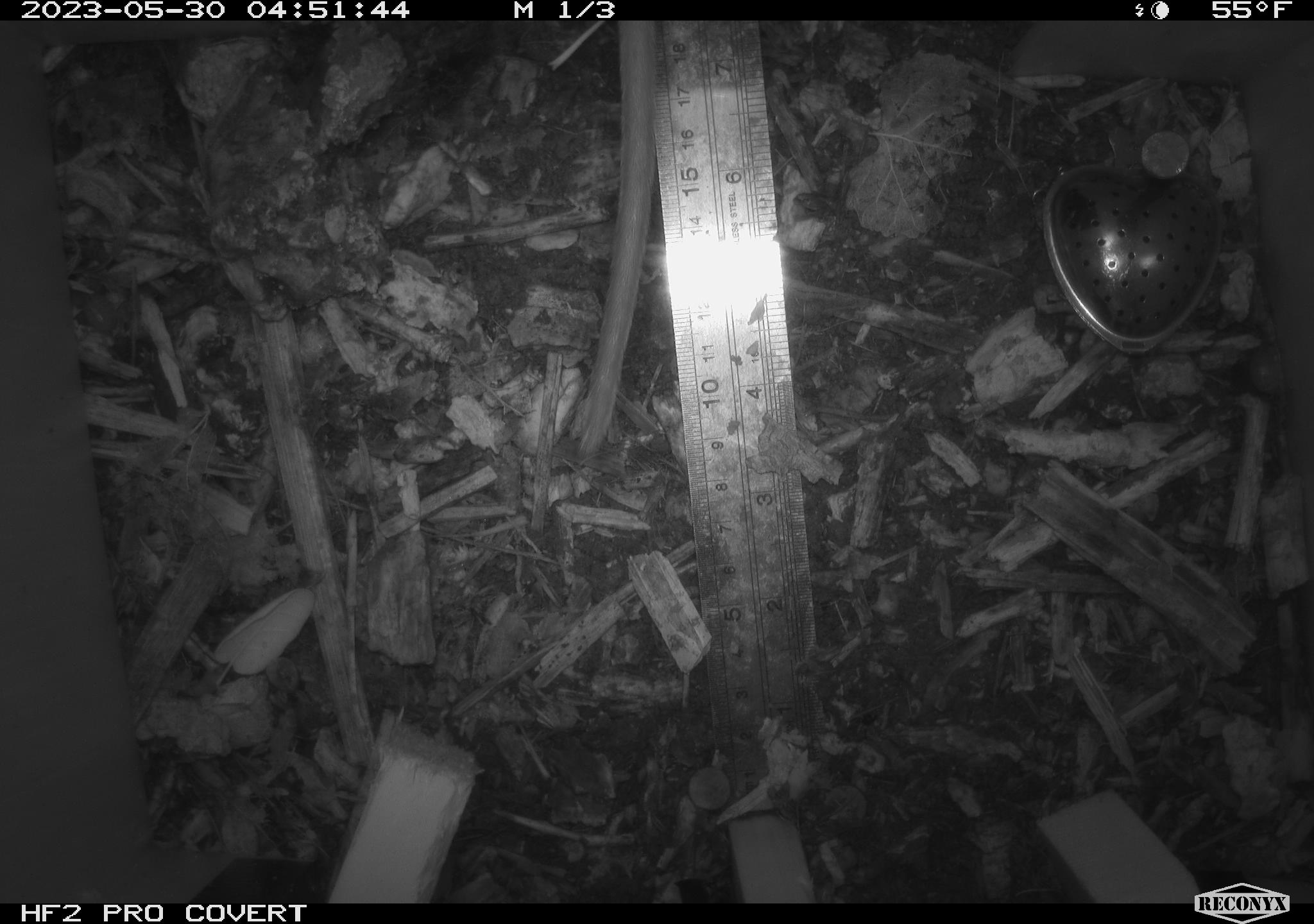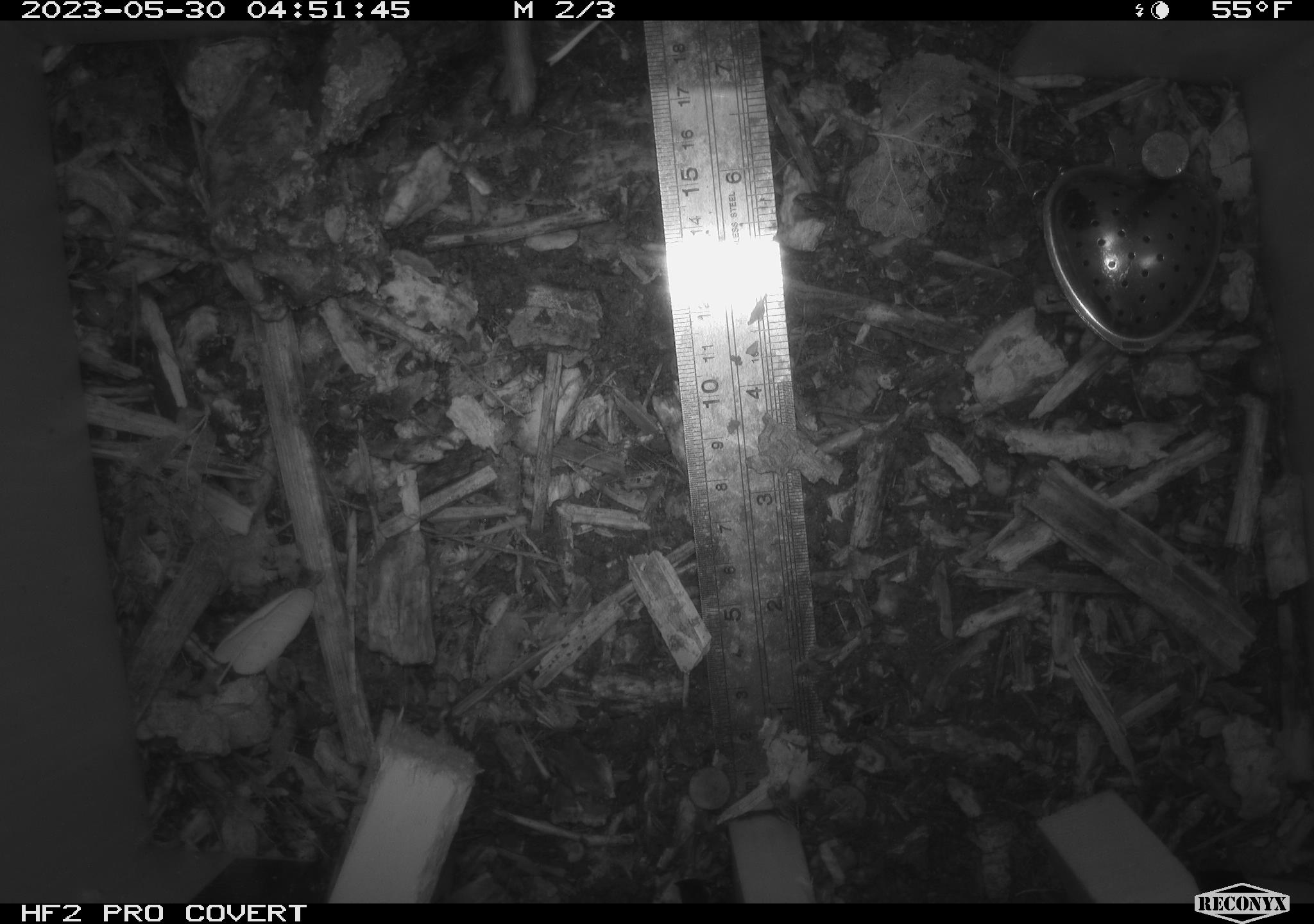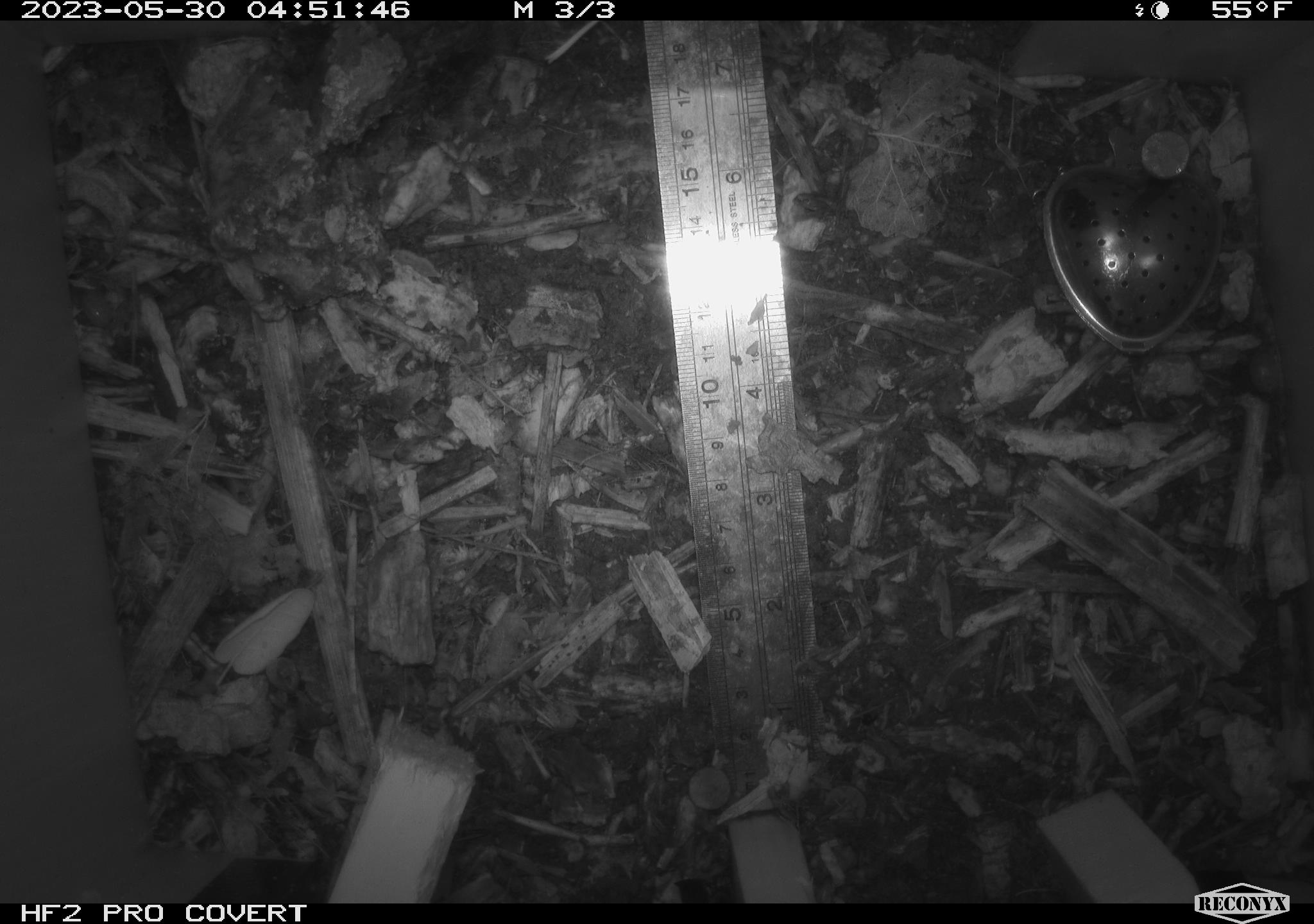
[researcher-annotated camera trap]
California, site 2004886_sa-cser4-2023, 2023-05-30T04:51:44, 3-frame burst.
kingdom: Animalia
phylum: Chordata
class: Mammalia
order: Rodentia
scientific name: Rodentia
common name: woodrat or rat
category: woodrat or rat species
Woodrat or rat species (woodrat or rat) (Rodentia).